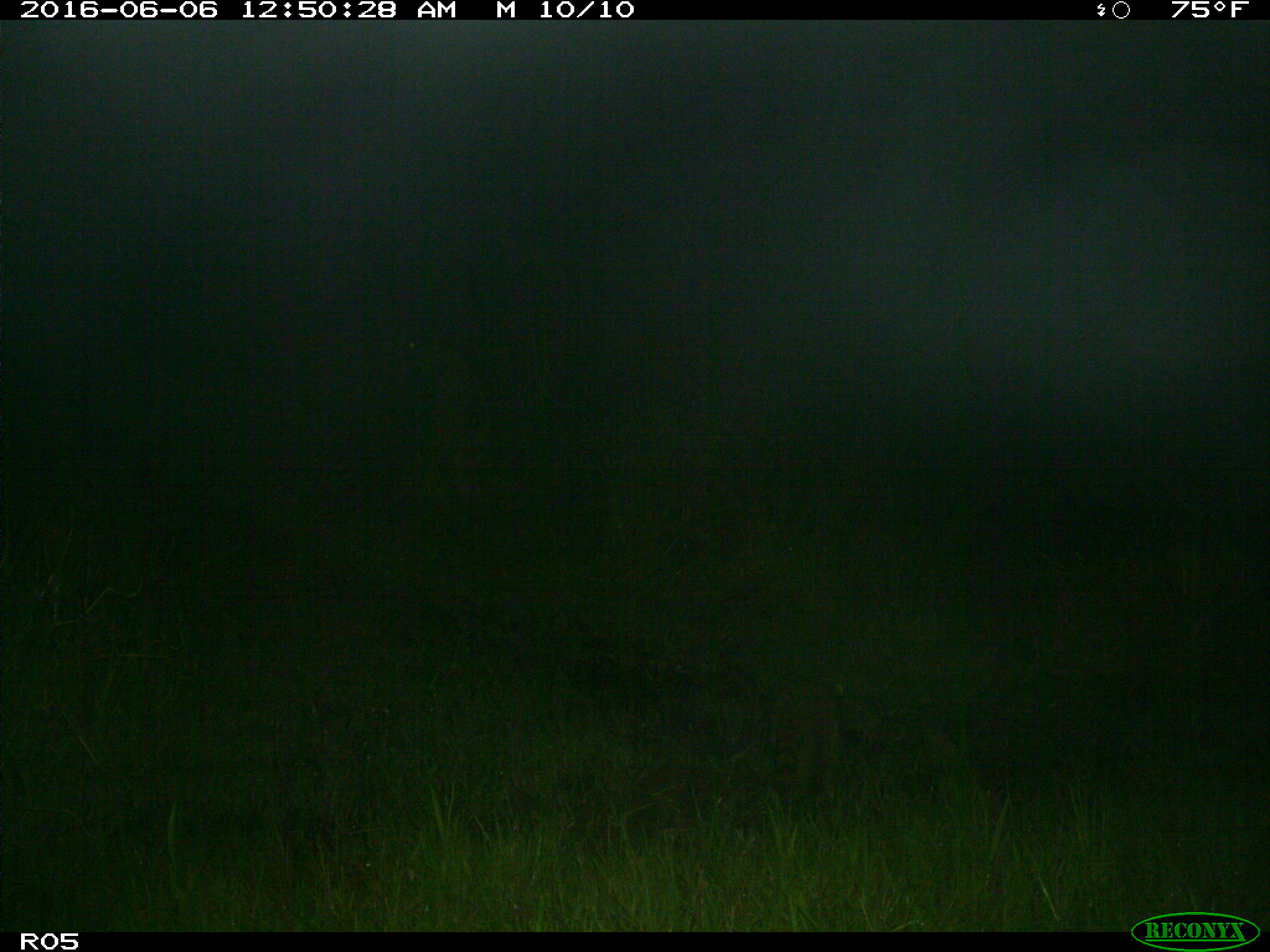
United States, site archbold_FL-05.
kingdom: Animalia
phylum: Chordata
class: Mammalia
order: Carnivora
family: Procyonidae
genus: Procyon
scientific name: Procyon lotor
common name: common raccoon